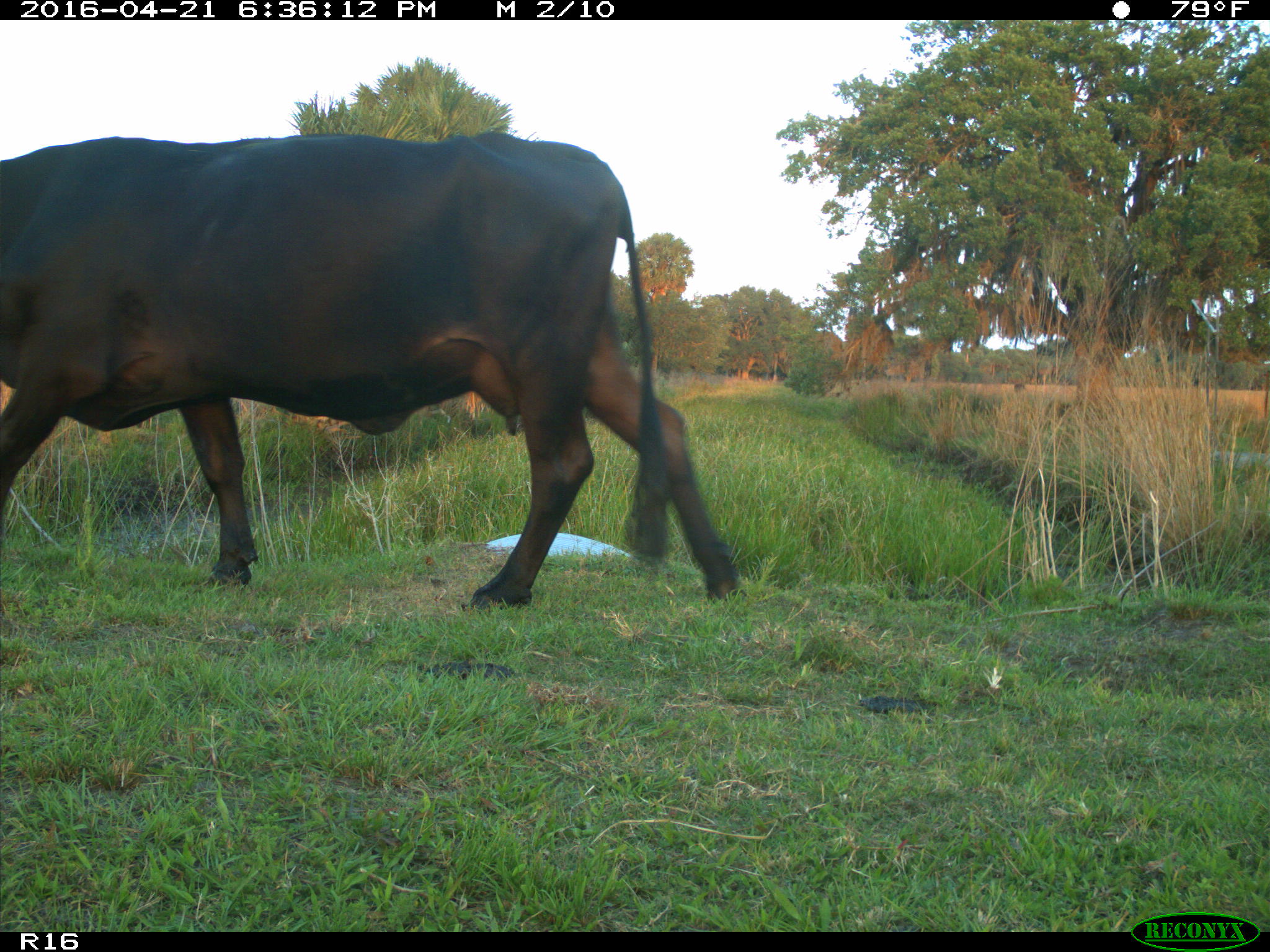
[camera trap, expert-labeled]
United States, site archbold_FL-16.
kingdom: Animalia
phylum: Chordata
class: Mammalia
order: Artiodactyla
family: Bovidae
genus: Bos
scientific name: Bos taurus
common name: domestic cow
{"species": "Bos taurus (domestic cow)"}